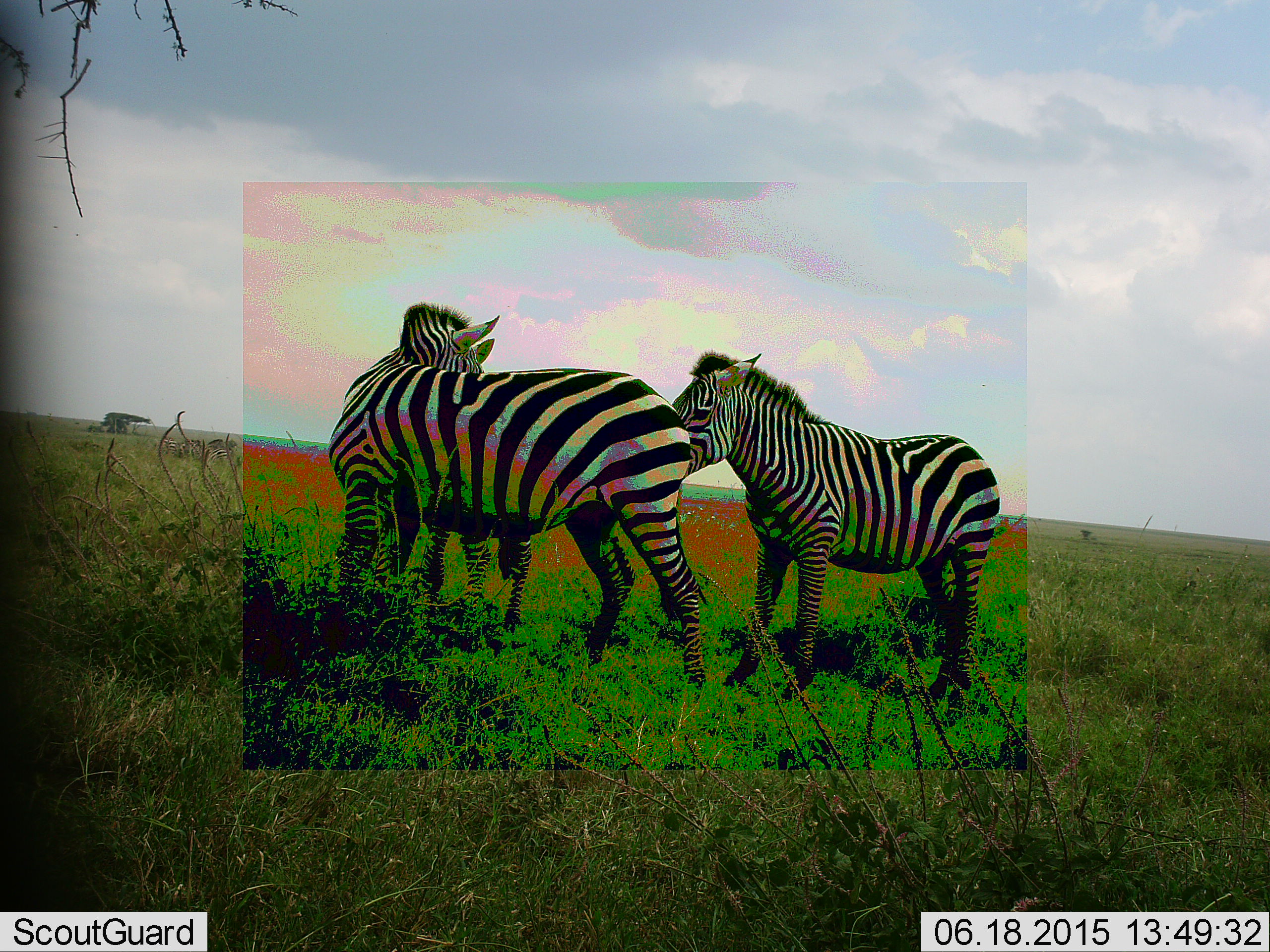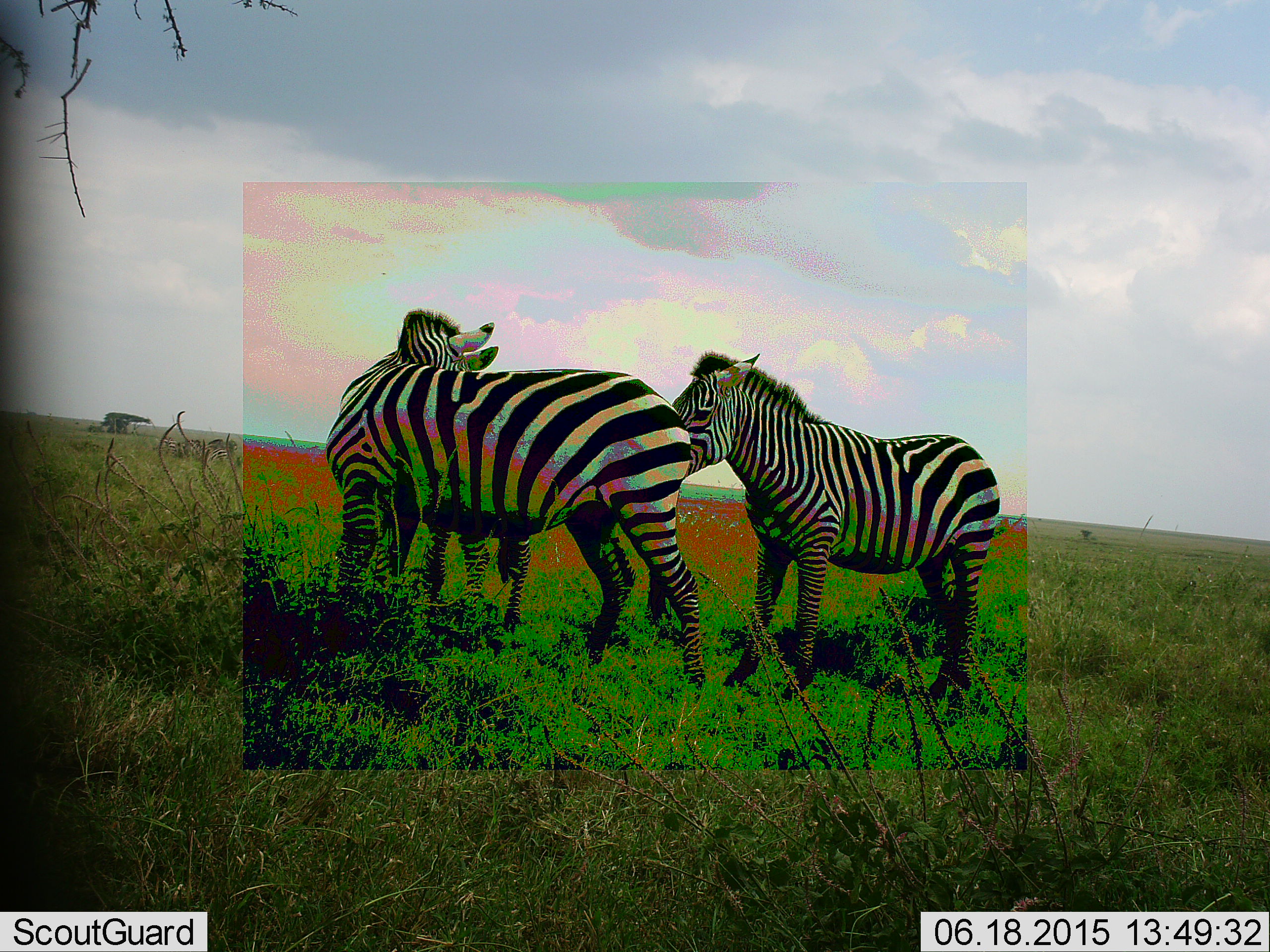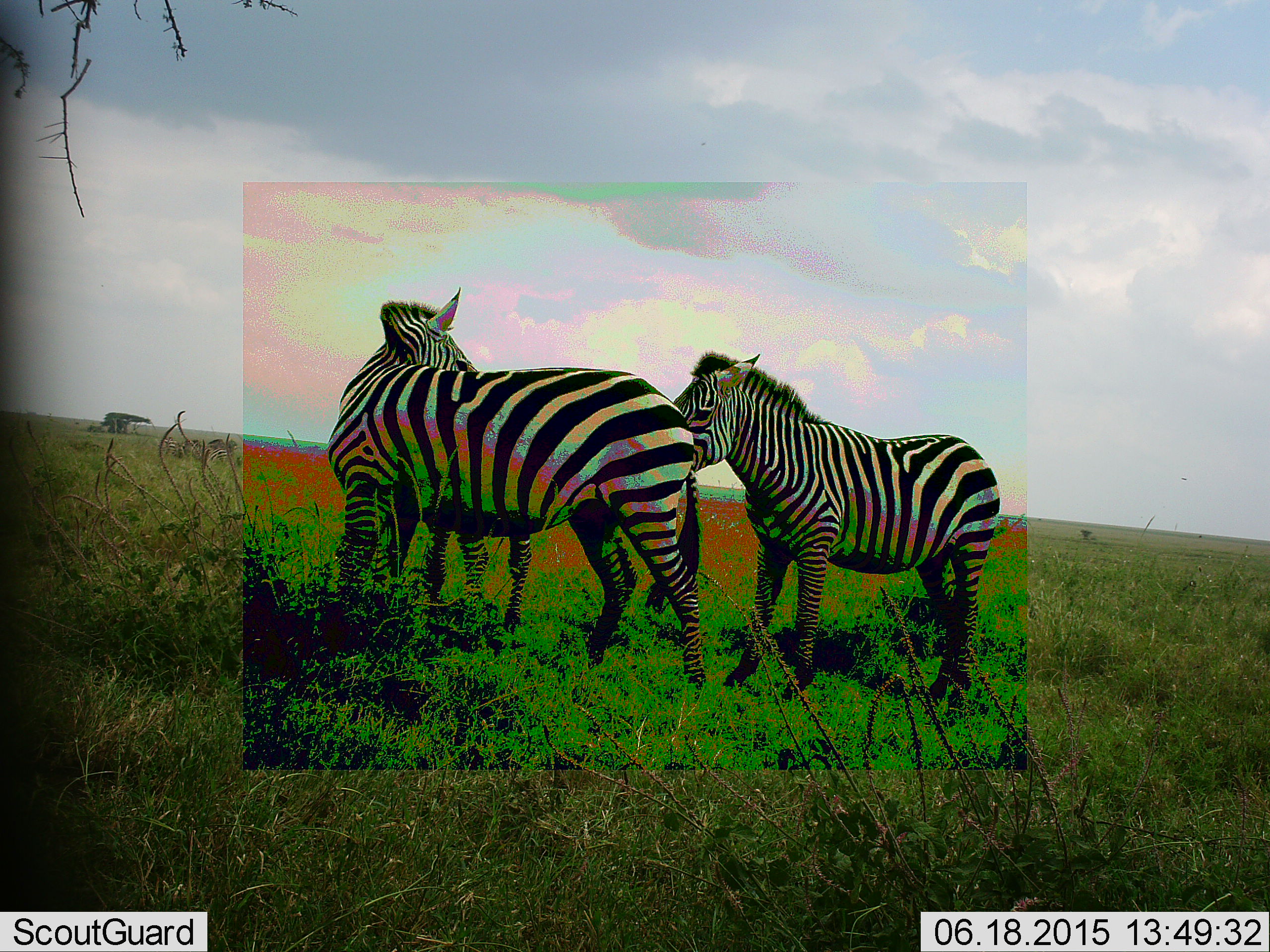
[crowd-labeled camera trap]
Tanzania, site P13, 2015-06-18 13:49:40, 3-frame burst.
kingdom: Animalia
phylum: Chordata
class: Mammalia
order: Perissodactyla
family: Equidae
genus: Equus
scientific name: Equus quagga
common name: plains zebra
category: zebra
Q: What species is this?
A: Zebra (plains zebra) (Equus quagga).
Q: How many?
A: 3.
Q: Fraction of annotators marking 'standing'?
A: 70%.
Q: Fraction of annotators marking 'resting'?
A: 0%.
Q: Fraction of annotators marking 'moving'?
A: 0%.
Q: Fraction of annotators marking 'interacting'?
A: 60%.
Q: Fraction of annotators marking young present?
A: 10%.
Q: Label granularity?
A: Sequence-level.